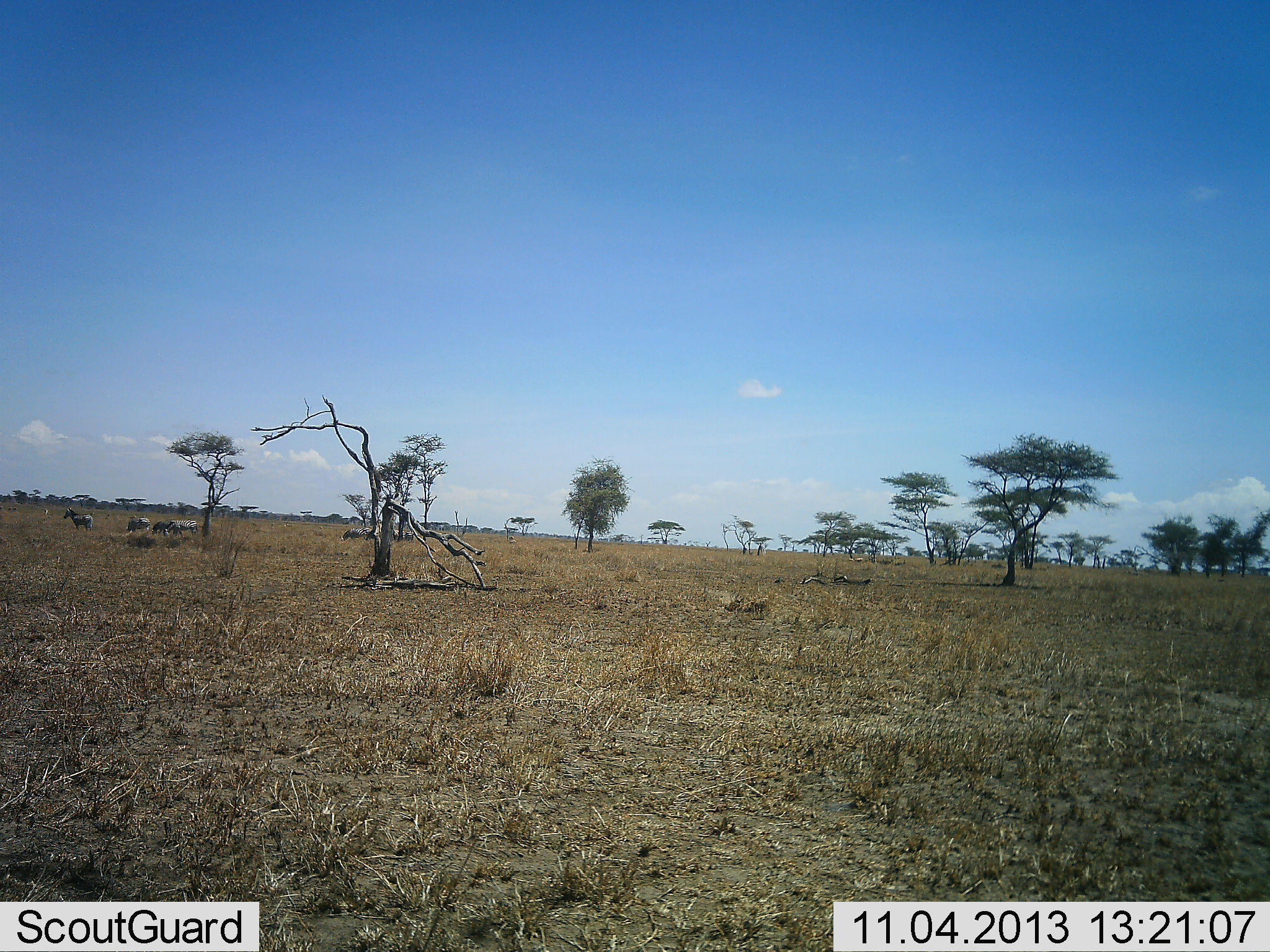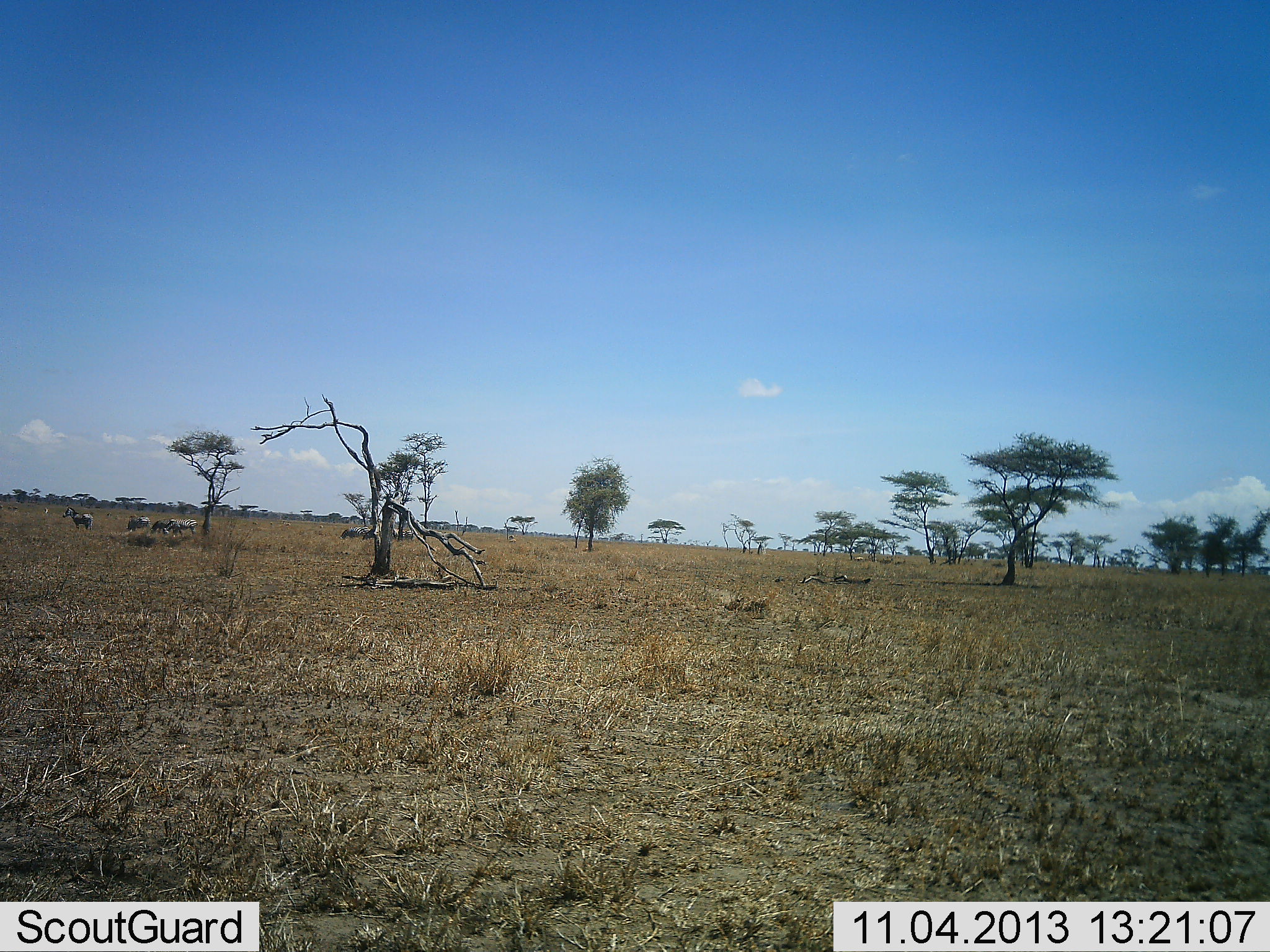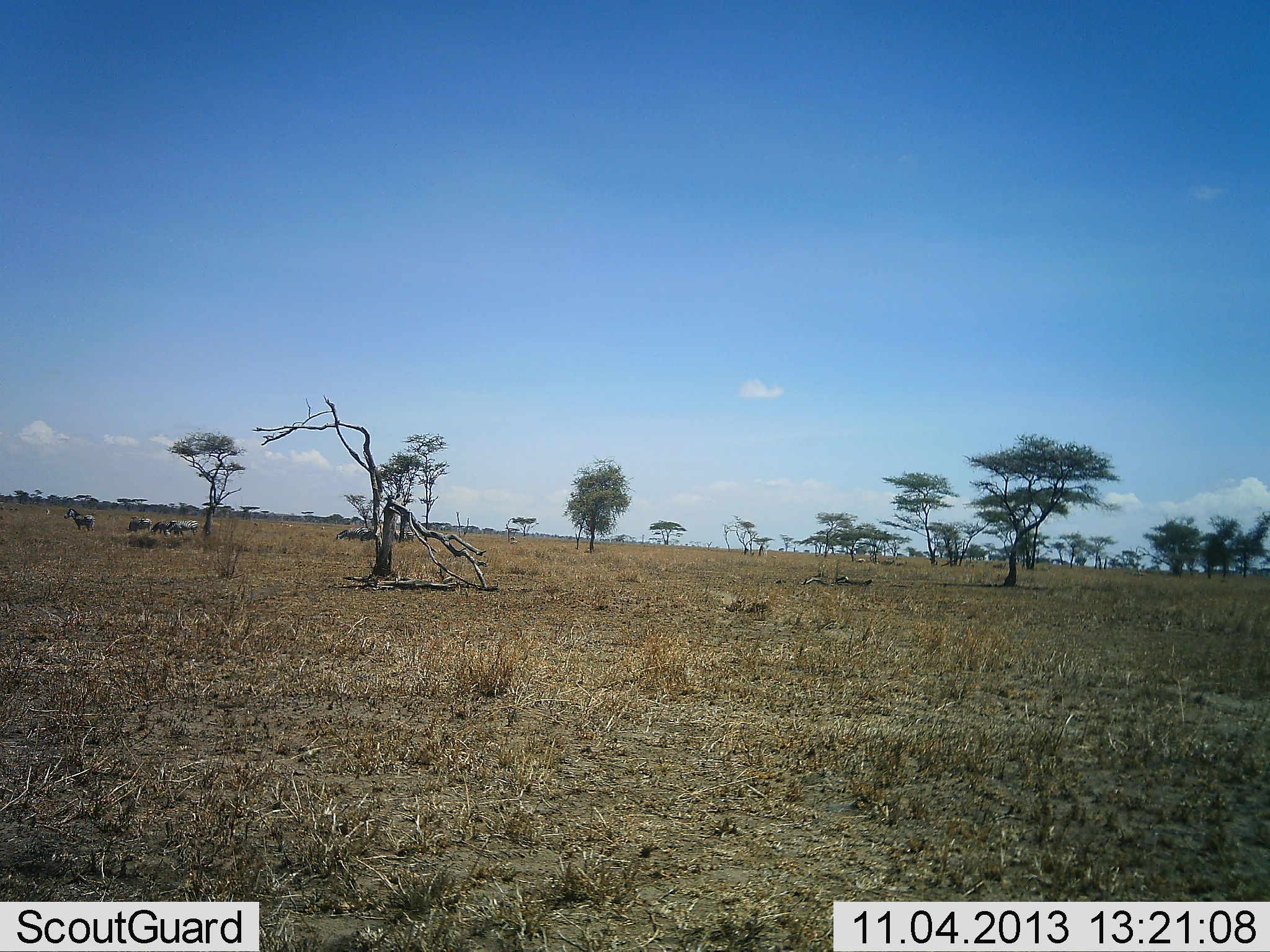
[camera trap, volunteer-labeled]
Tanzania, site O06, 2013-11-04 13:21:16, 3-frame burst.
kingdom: Animalia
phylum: Chordata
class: Mammalia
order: Artiodactyla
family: Bovidae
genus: Connochaetes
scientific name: Connochaetes taurinus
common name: blue wildebeest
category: wildebeest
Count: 6.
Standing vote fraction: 62%.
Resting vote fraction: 0%.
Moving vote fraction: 25%.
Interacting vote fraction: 12%.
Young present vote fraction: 0%.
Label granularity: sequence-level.